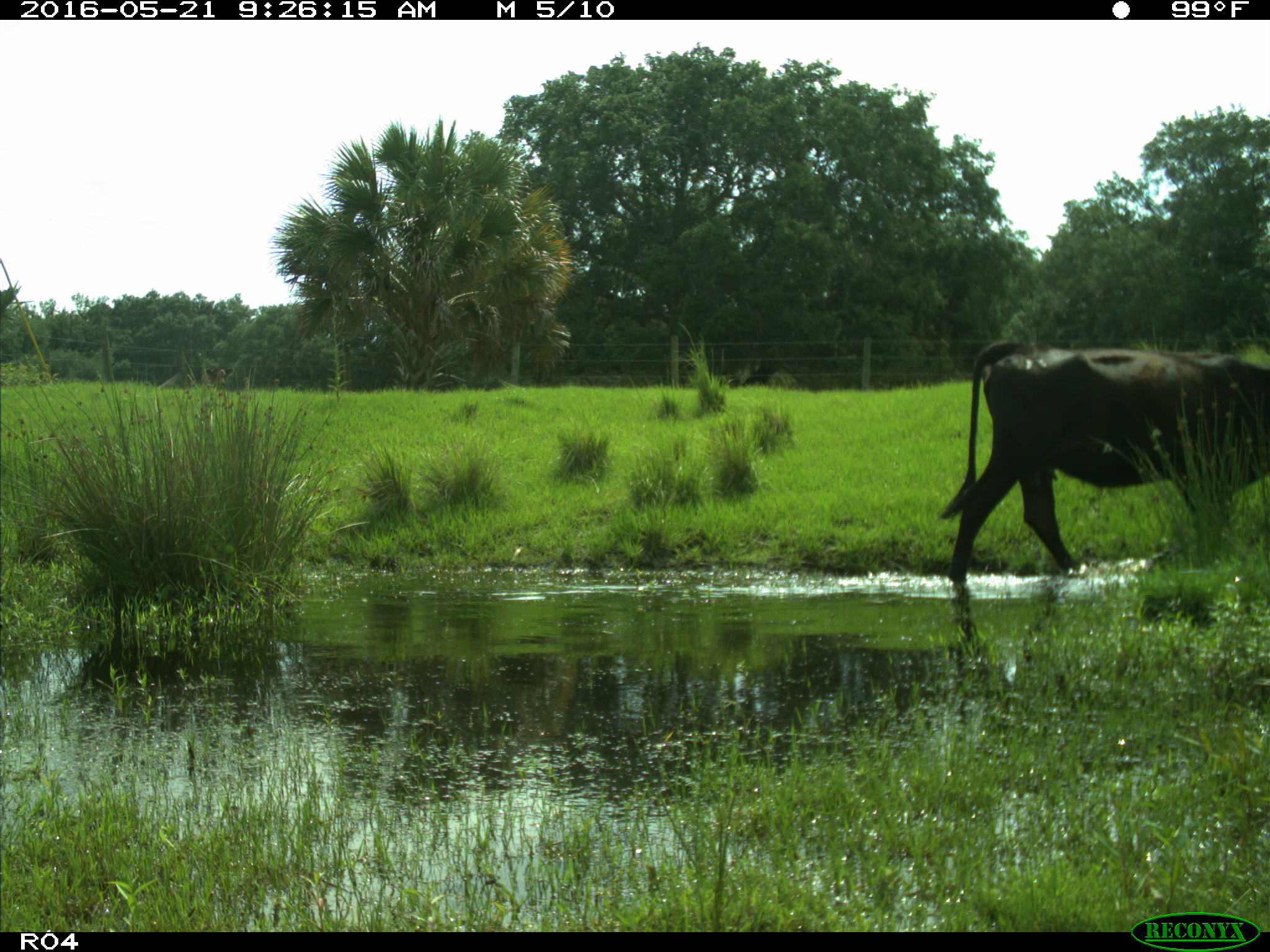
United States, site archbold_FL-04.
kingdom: Animalia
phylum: Chordata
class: Mammalia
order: Artiodactyla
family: Bovidae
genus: Bos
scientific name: Bos taurus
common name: domestic cow